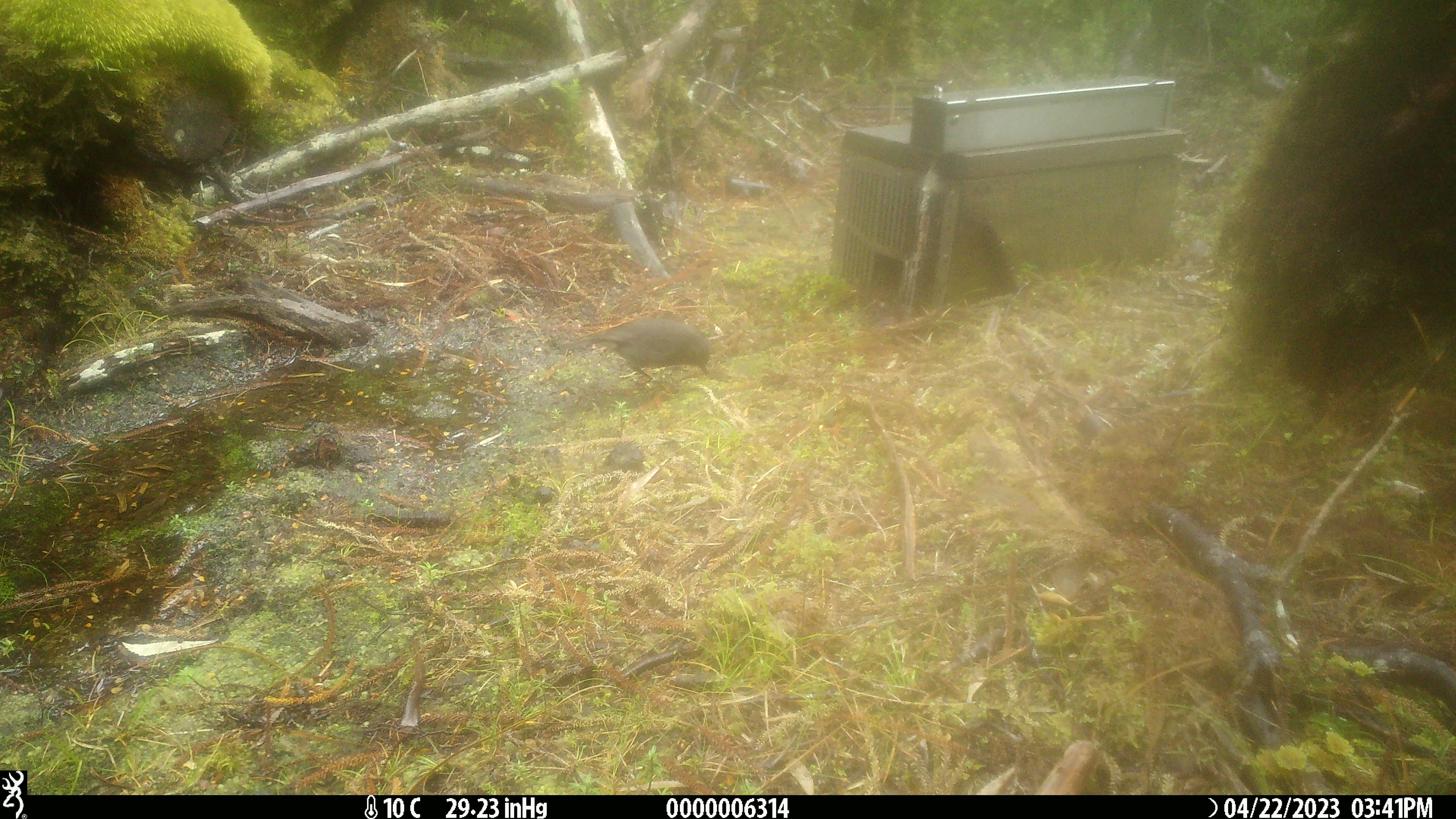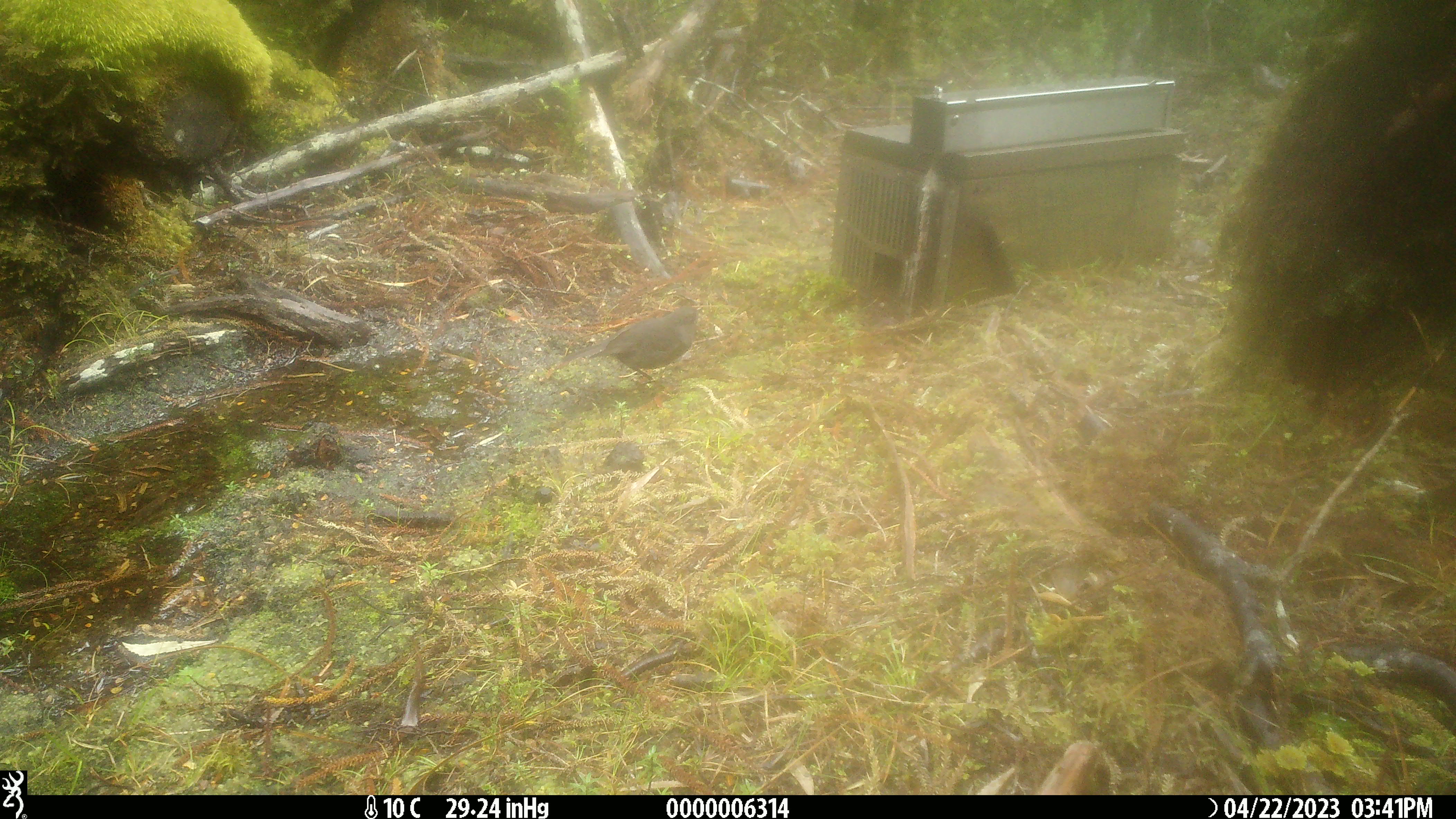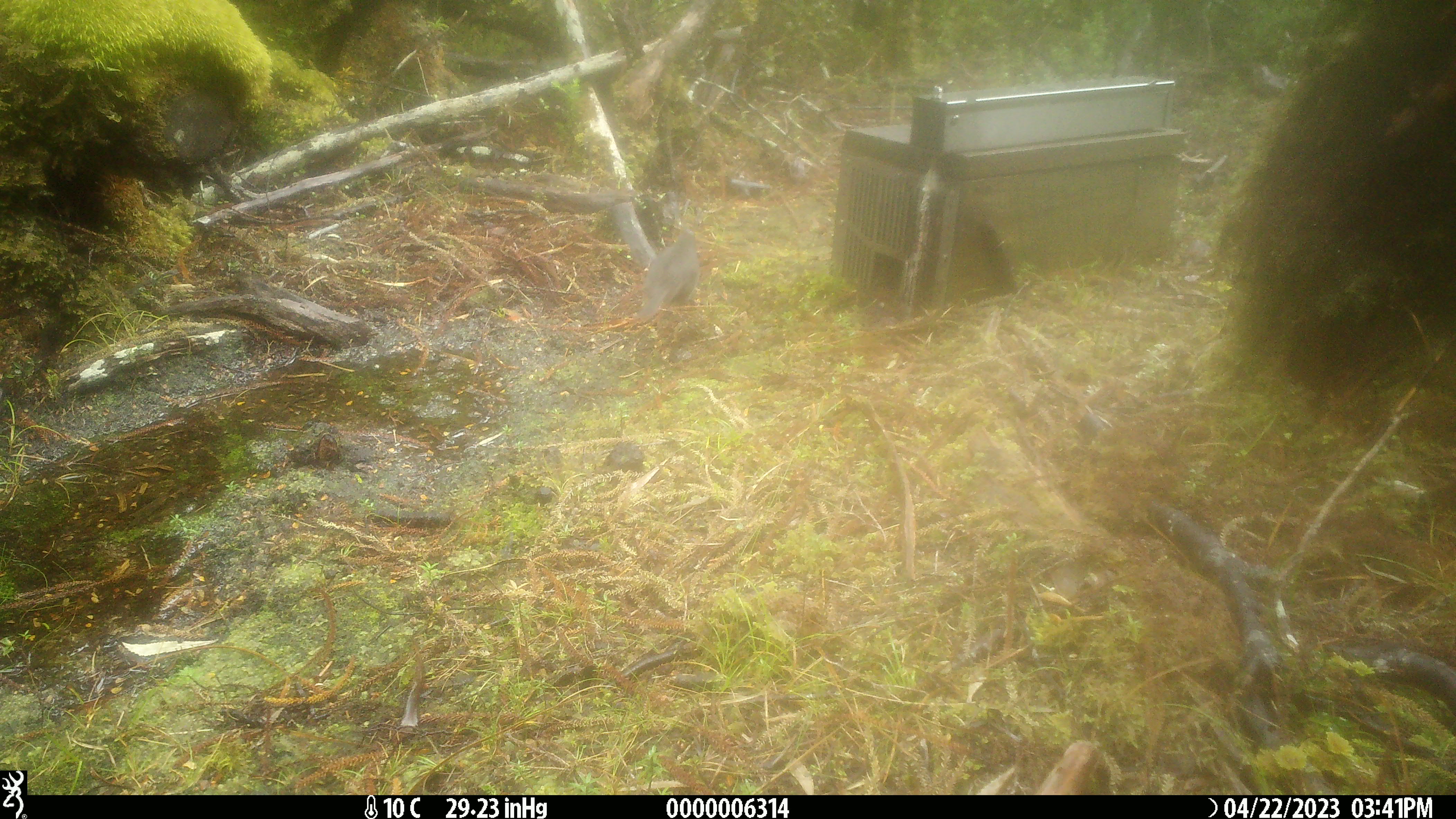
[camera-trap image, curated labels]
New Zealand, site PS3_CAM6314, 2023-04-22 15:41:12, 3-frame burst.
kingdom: Animalia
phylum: Chordata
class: Aves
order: Passeriformes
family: Petroicidae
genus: Petroica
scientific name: Petroica australis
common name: new zealand robin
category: robin